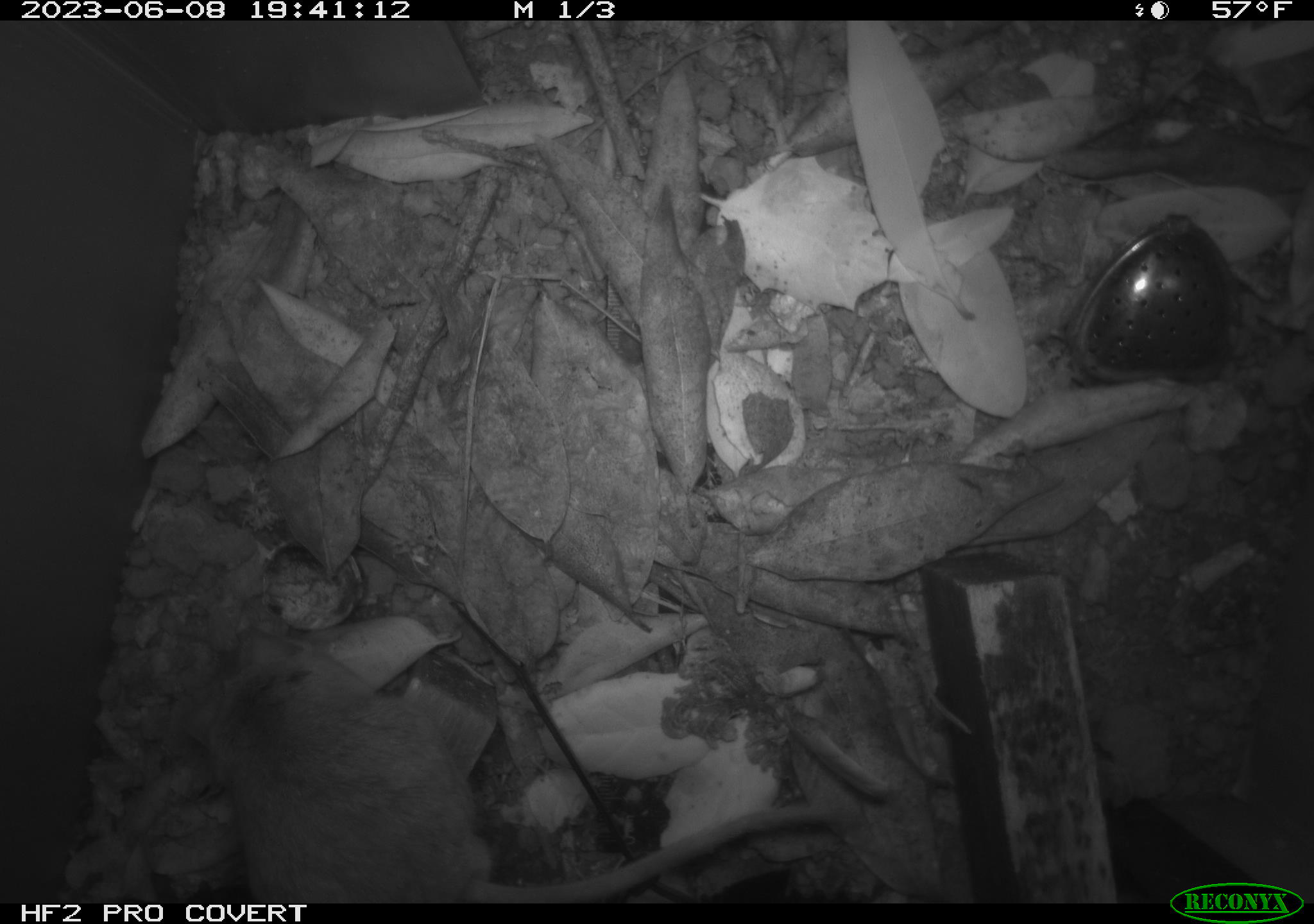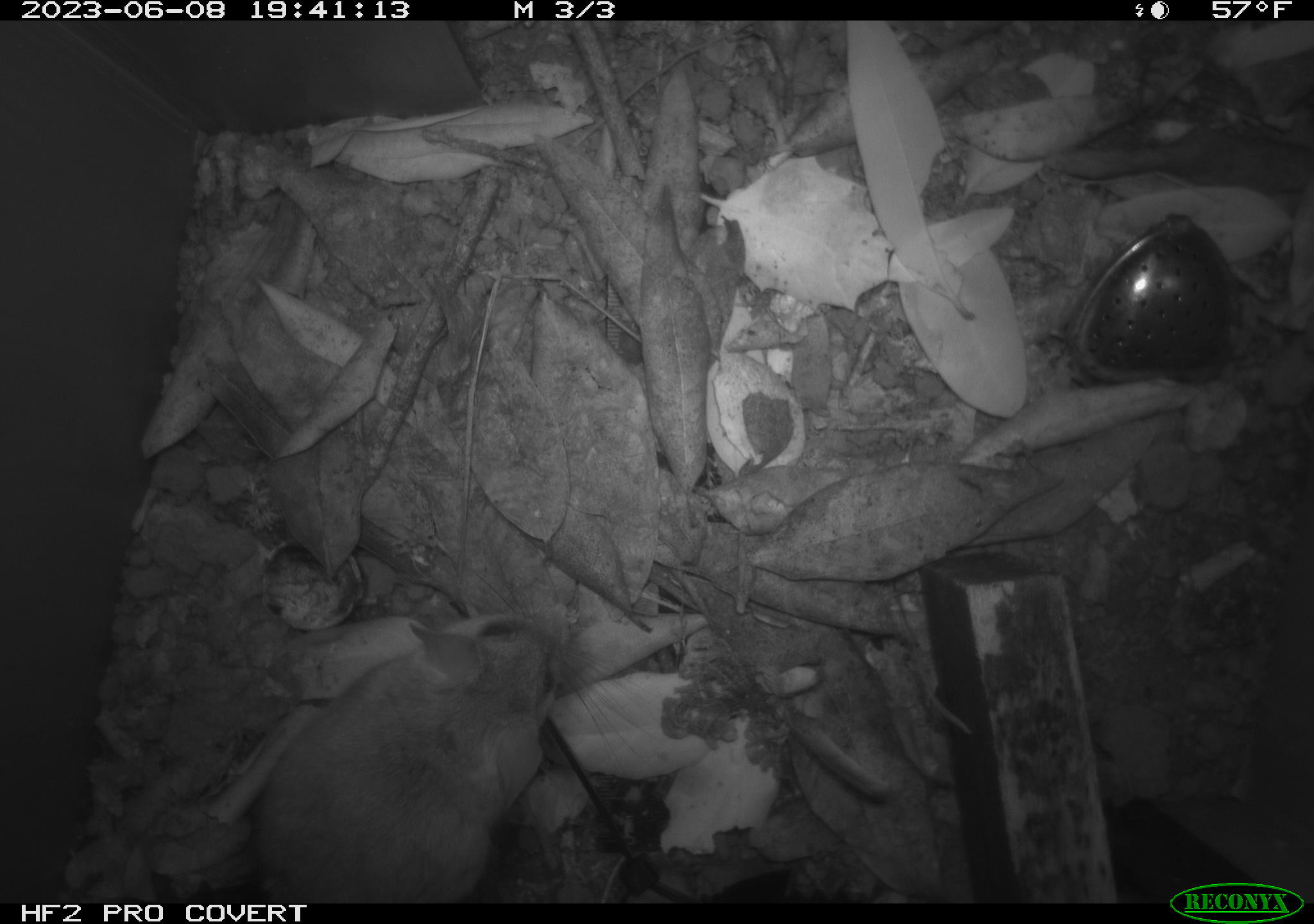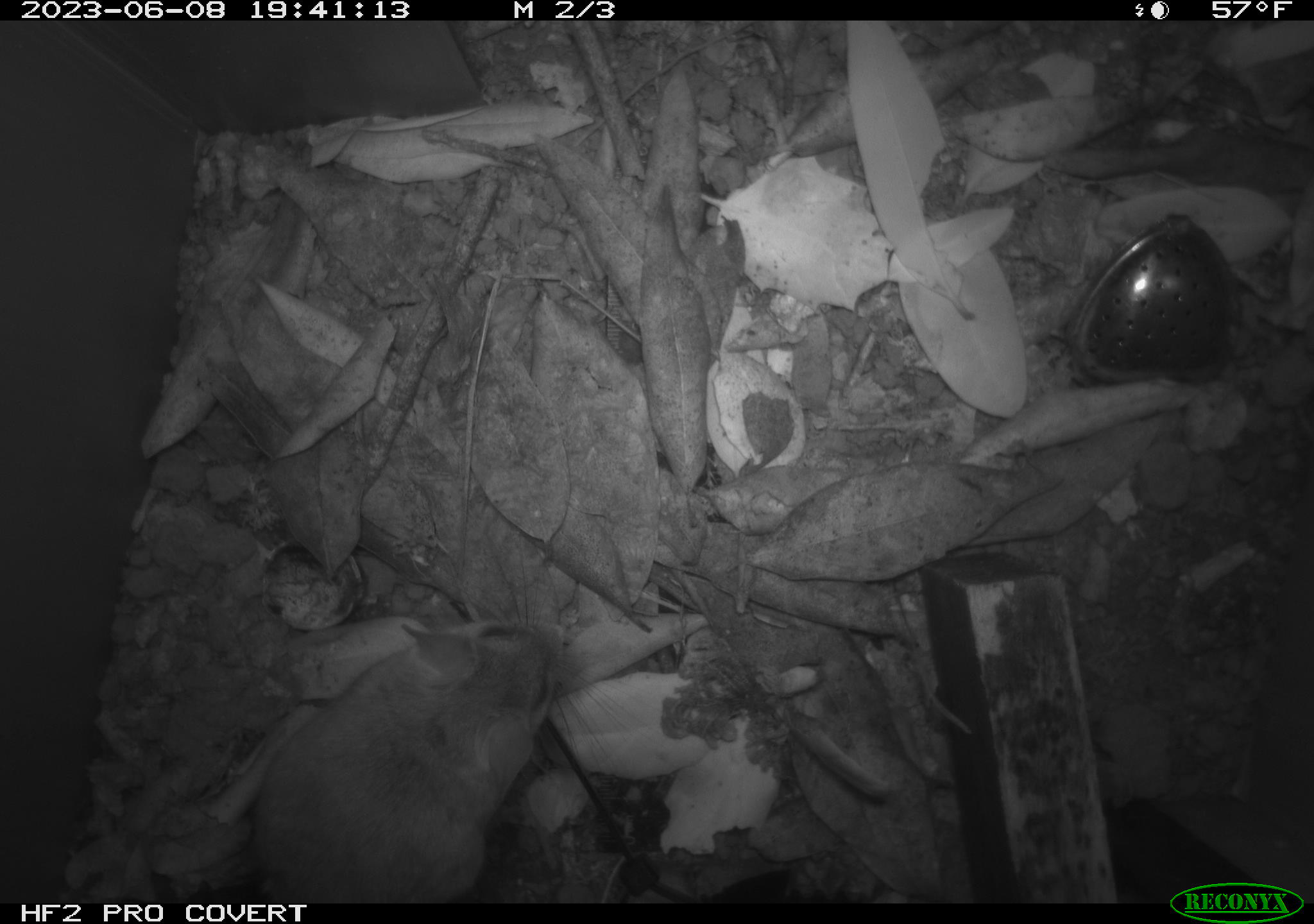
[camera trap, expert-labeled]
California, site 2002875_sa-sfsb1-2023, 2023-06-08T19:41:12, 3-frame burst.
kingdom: Animalia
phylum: Chordata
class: Mammalia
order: Rodentia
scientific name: Rodentia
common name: mouse species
Mouse species (Rodentia).